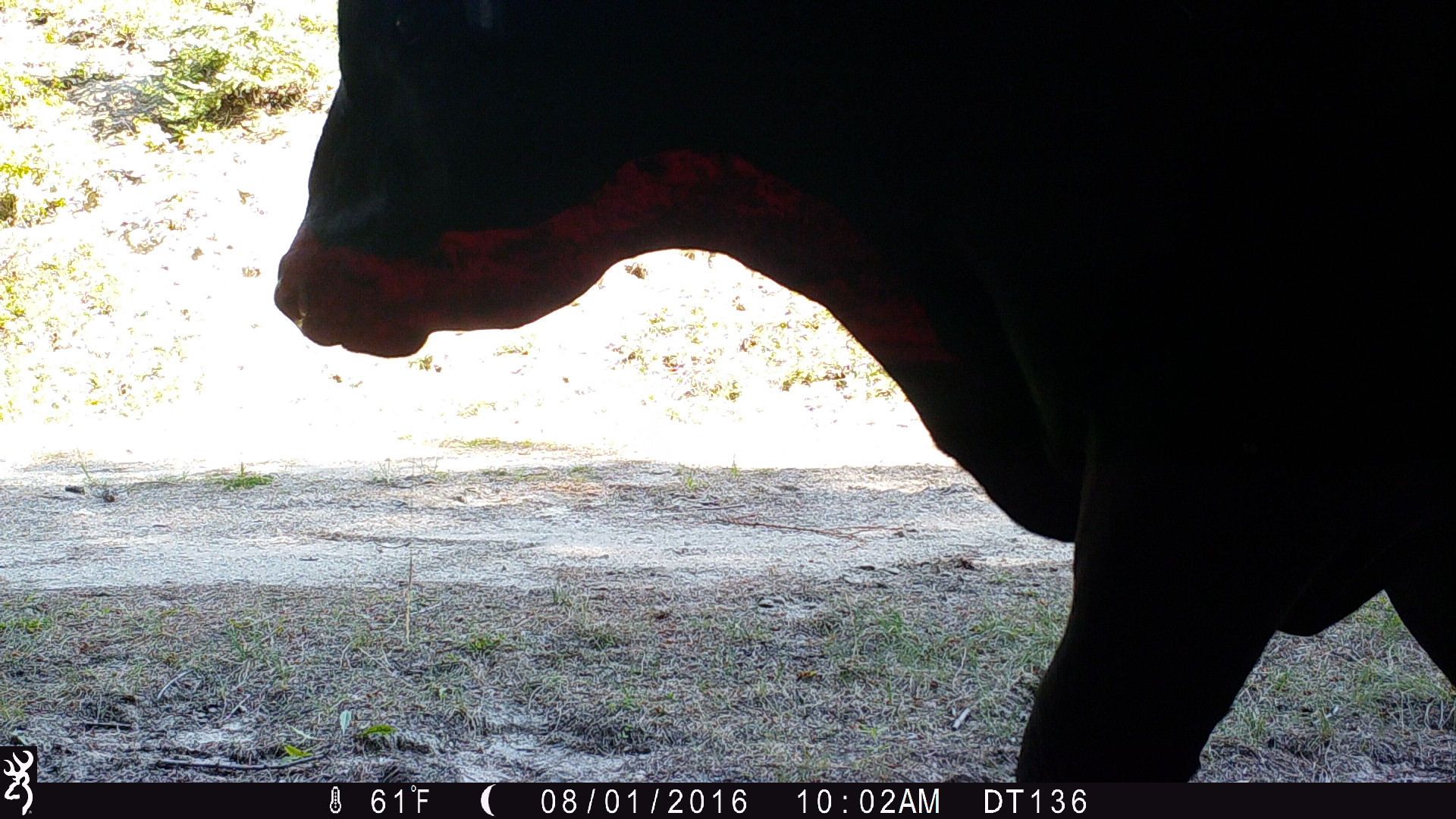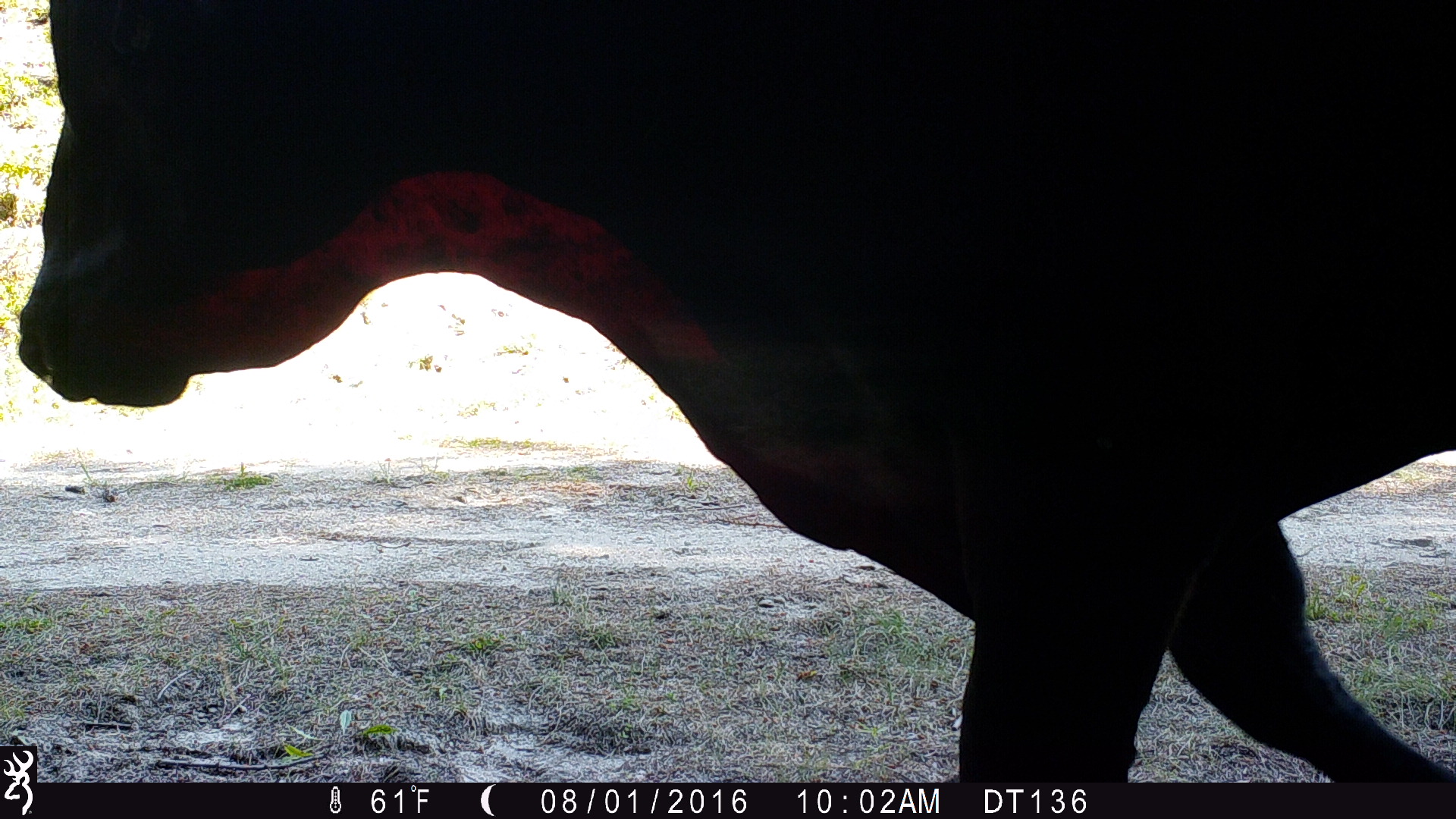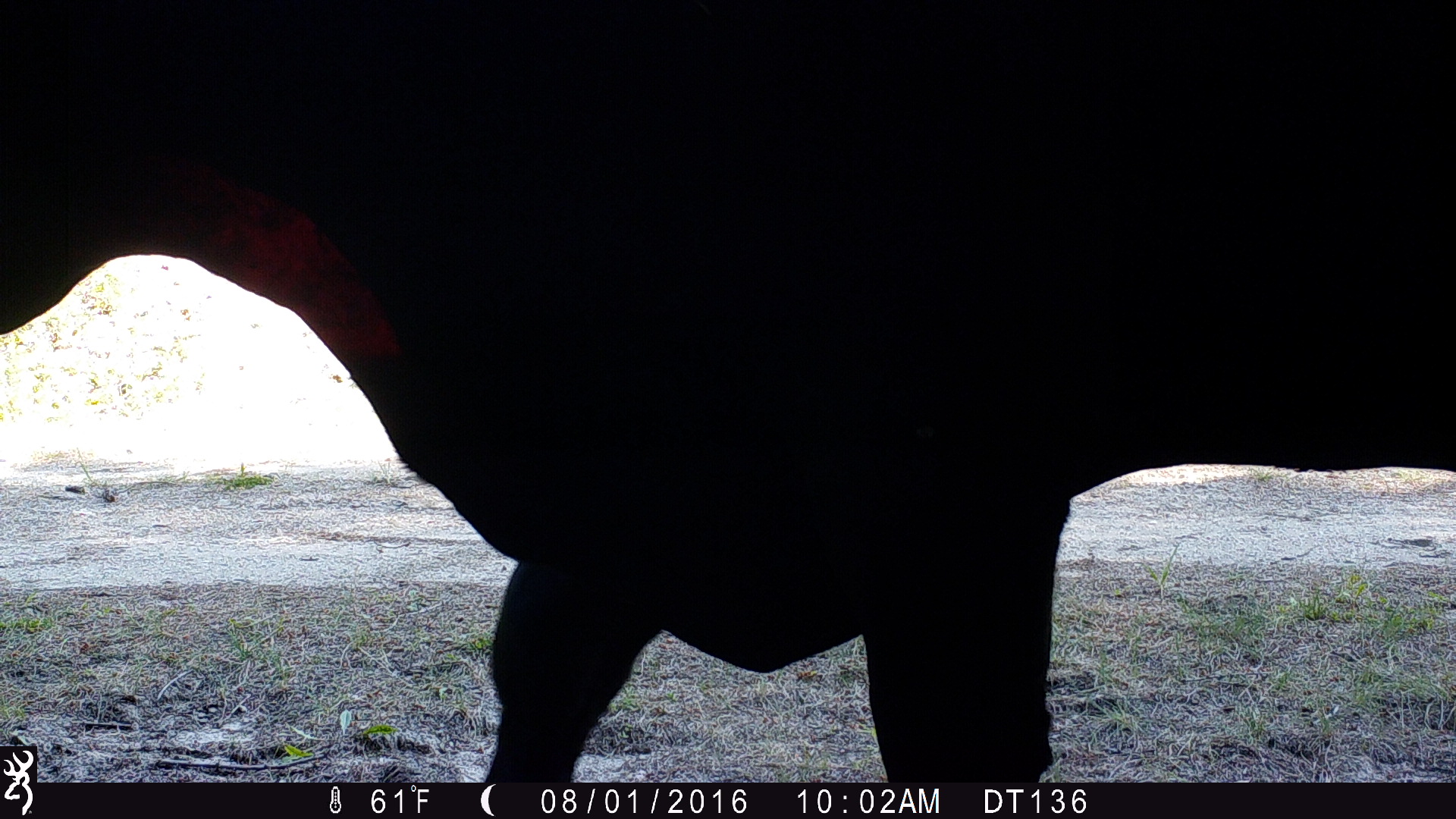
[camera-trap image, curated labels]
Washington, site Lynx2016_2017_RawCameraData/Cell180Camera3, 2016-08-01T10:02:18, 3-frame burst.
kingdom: Animalia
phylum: Chordata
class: Mammalia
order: Artiodactyla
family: Bovidae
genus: Bos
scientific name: Bos taurus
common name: domestic cattle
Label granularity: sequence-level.